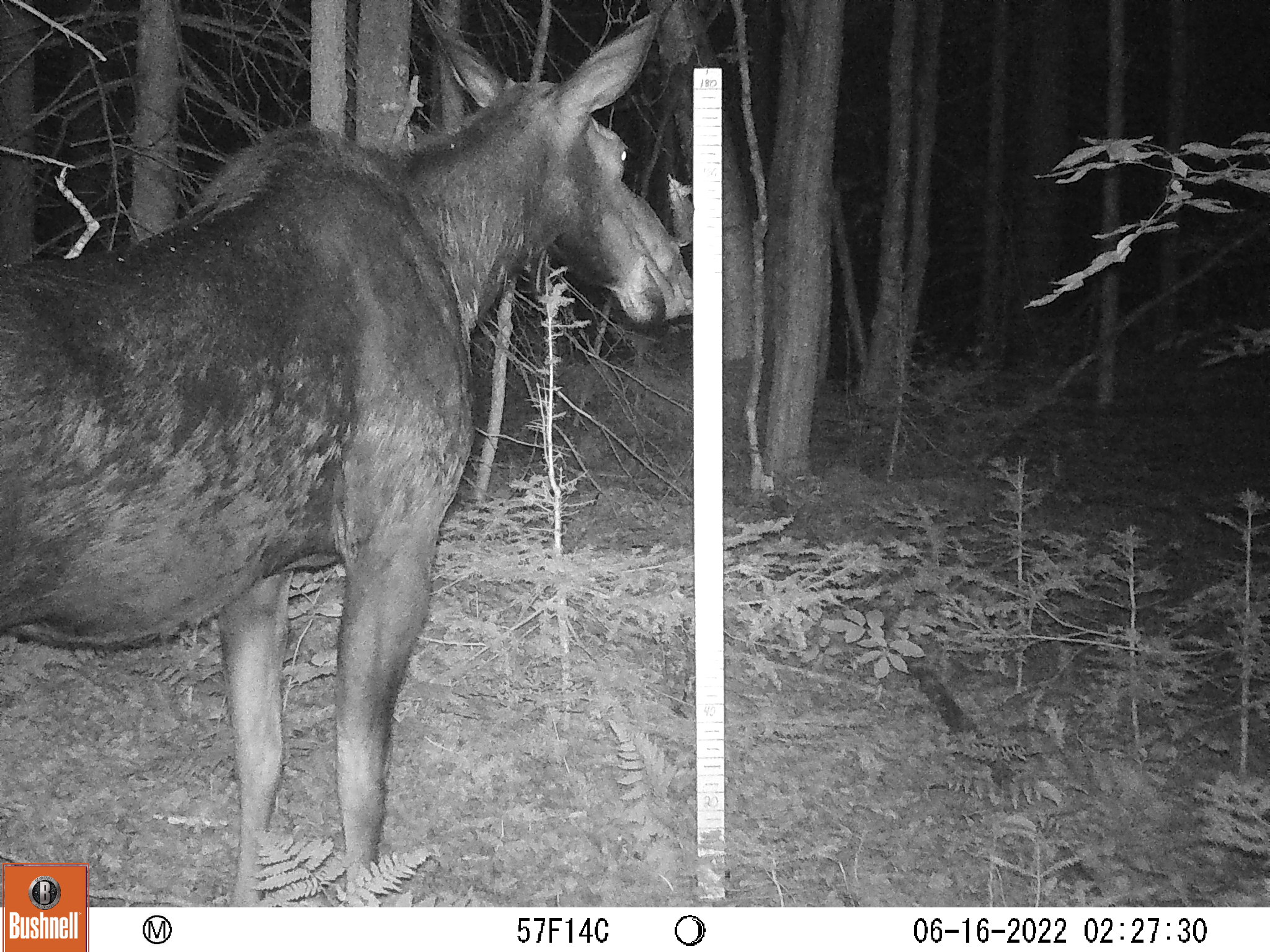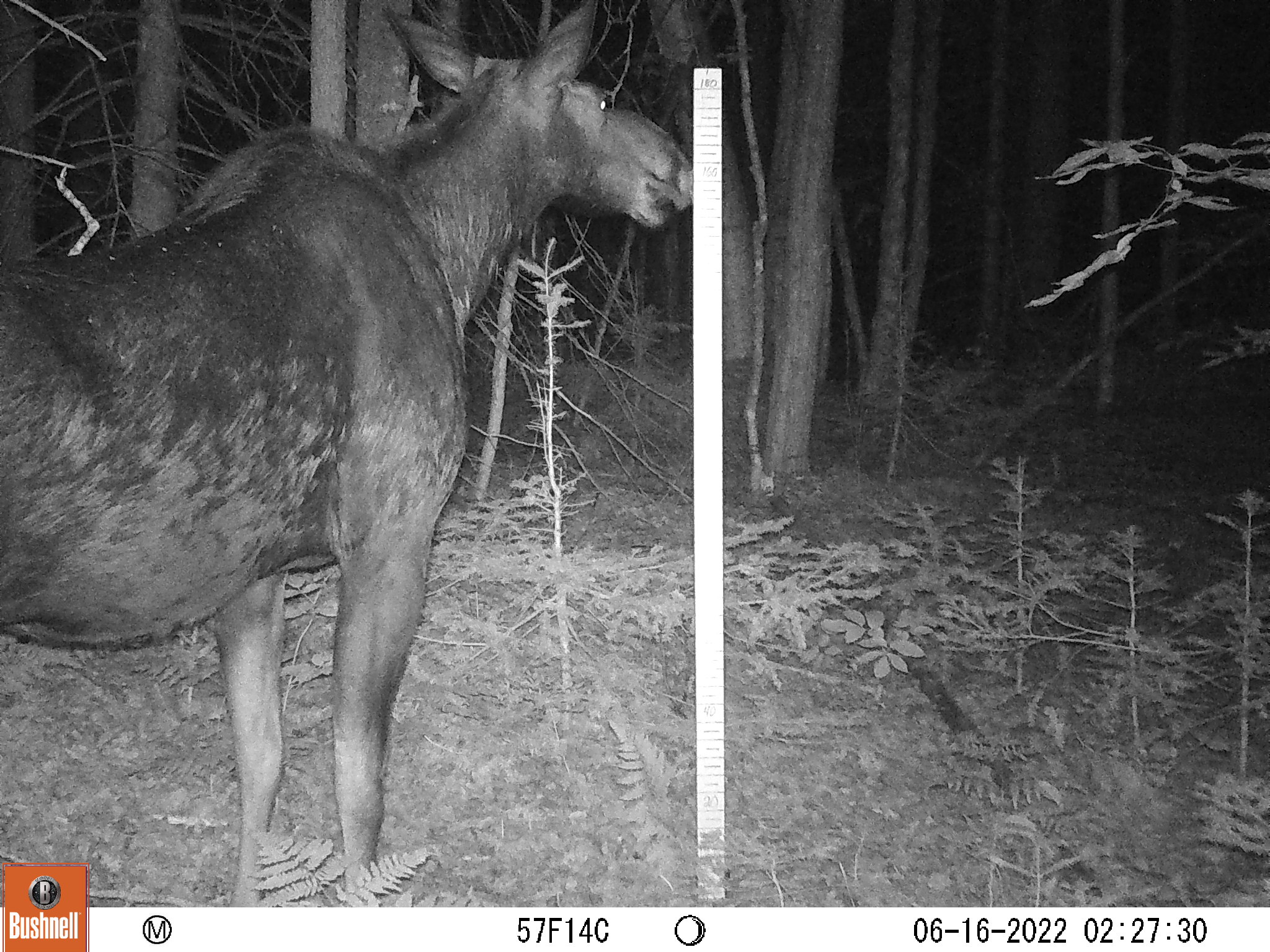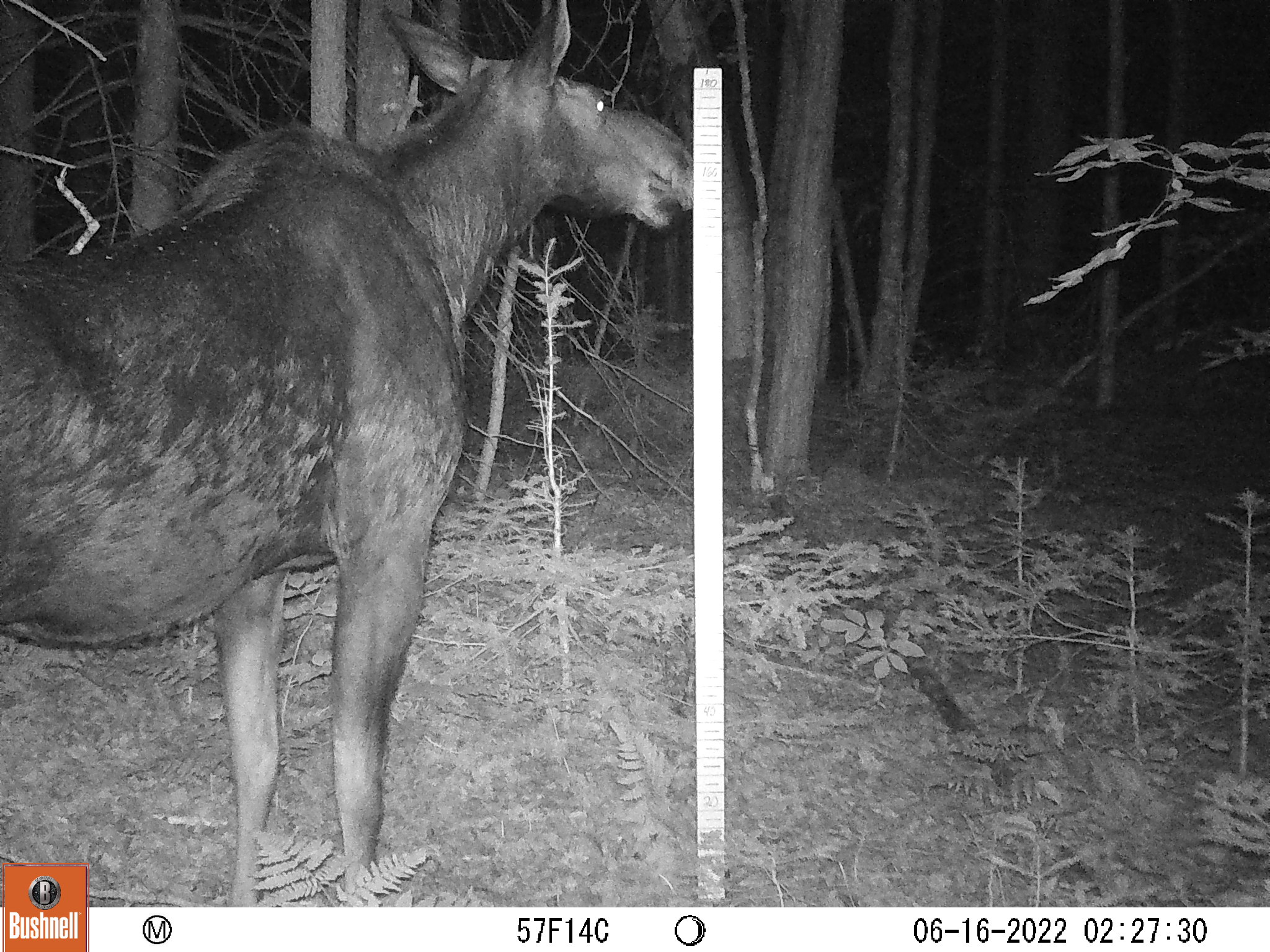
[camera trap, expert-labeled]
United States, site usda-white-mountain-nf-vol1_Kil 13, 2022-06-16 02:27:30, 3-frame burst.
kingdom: Animalia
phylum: Chordata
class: Mammalia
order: Artiodactyla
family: Cervidae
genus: Alces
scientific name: Alces alces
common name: moose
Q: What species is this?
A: Moose (Alces alces).